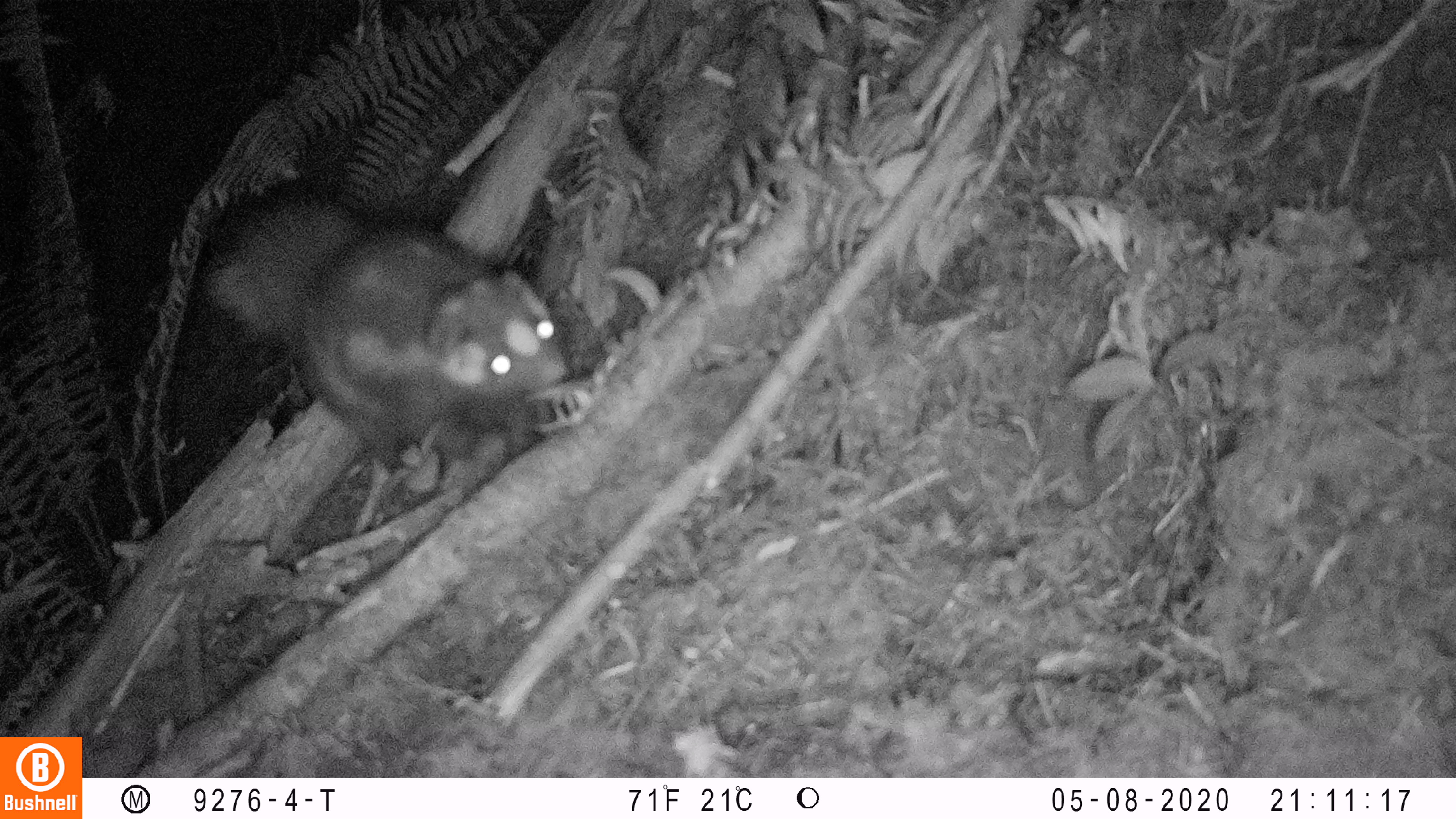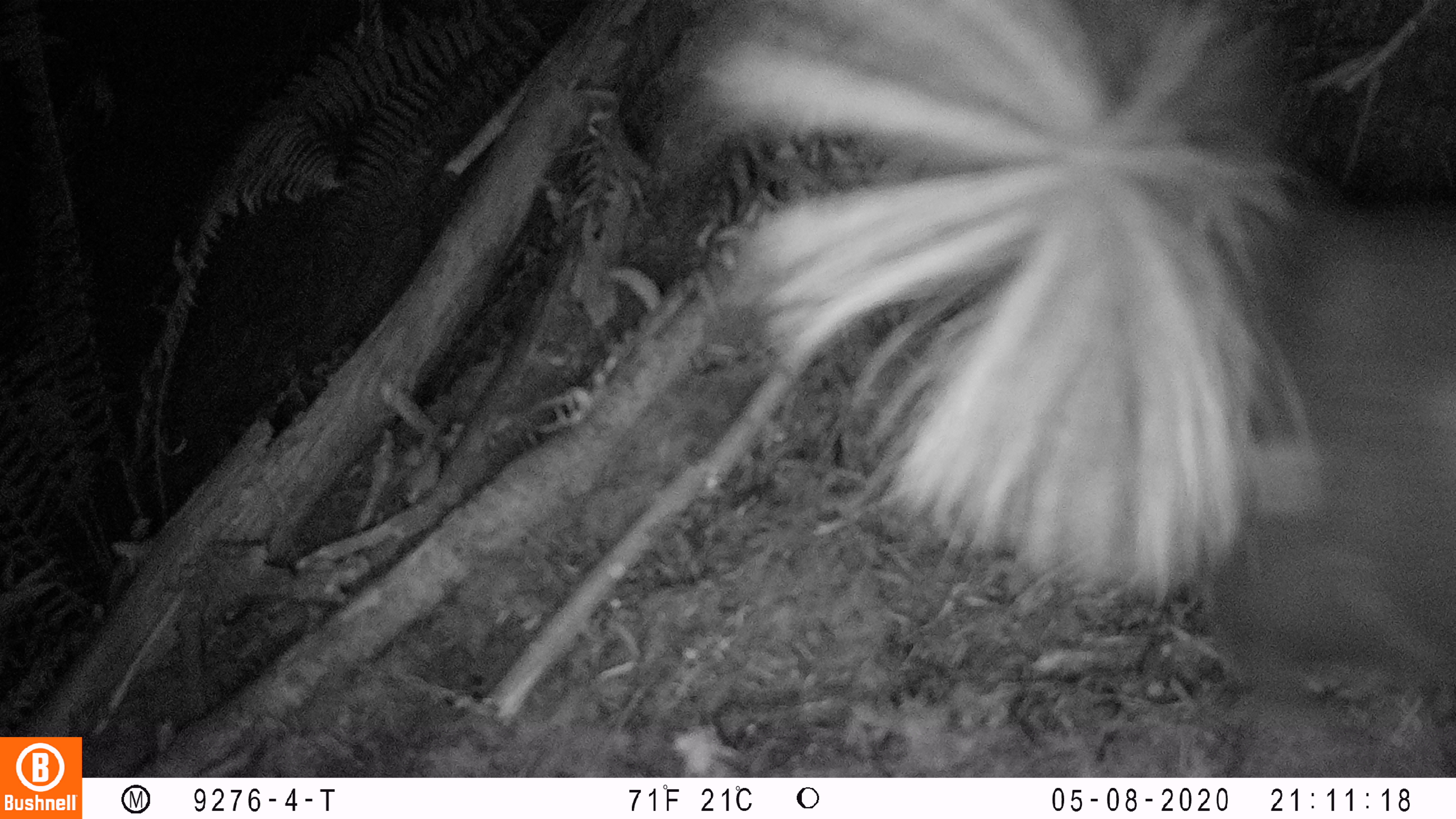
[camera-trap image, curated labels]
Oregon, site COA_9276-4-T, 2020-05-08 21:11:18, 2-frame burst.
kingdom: Animalia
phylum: Chordata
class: Mammalia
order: Carnivora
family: Mephitidae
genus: Spilogale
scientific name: Spilogale gracilis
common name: western spotted skunk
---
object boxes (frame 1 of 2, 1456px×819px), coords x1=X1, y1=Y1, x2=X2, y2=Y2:
western spotted skunk: x1=201, y1=186, x2=579, y2=478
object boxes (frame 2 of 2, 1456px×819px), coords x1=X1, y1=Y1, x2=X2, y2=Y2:
western spotted skunk: x1=679, y1=1, x2=1449, y2=727